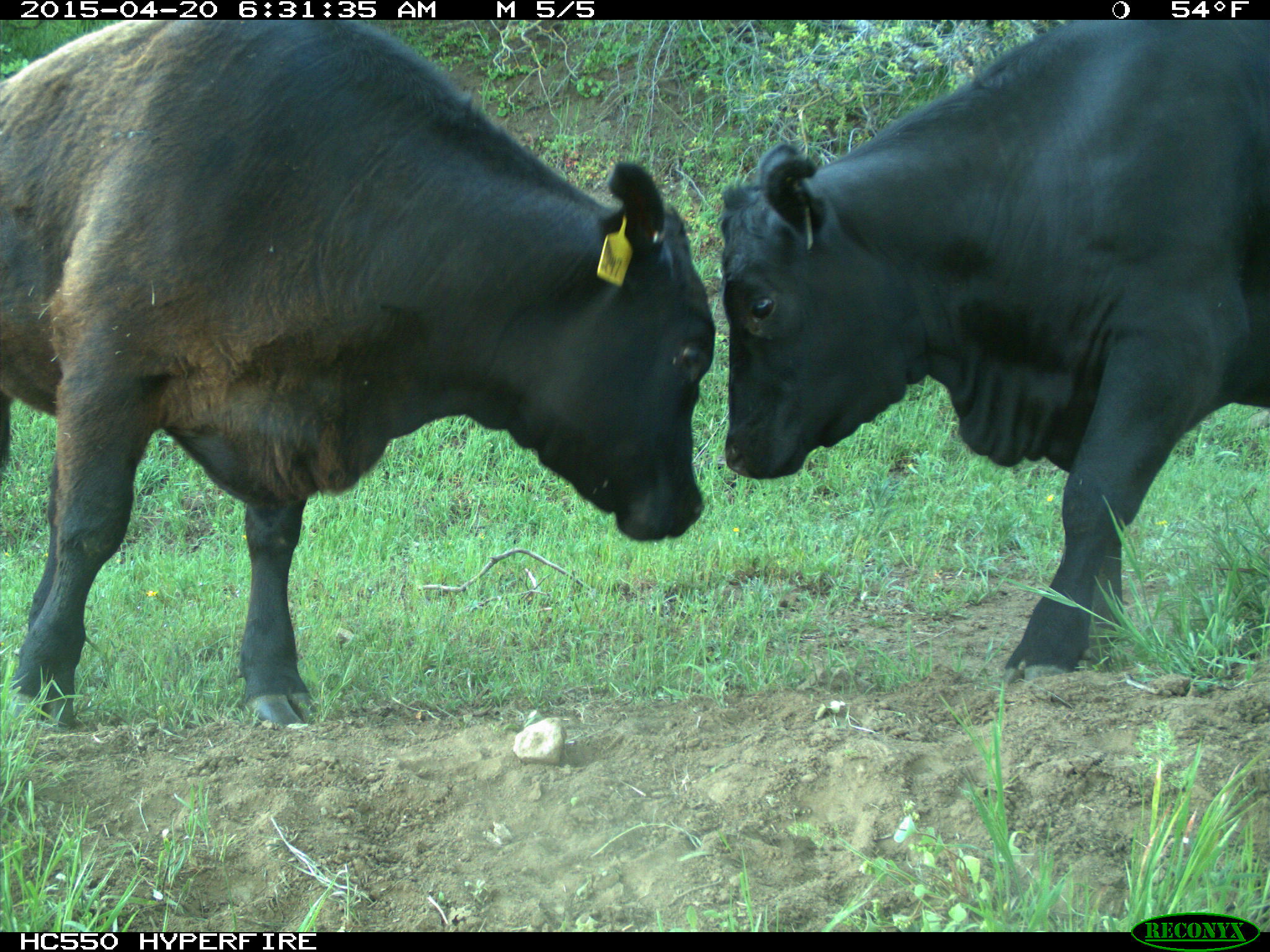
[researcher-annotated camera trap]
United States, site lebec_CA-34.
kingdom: Animalia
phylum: Chordata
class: Mammalia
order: Artiodactyla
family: Bovidae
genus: Bos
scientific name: Bos taurus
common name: domestic cow